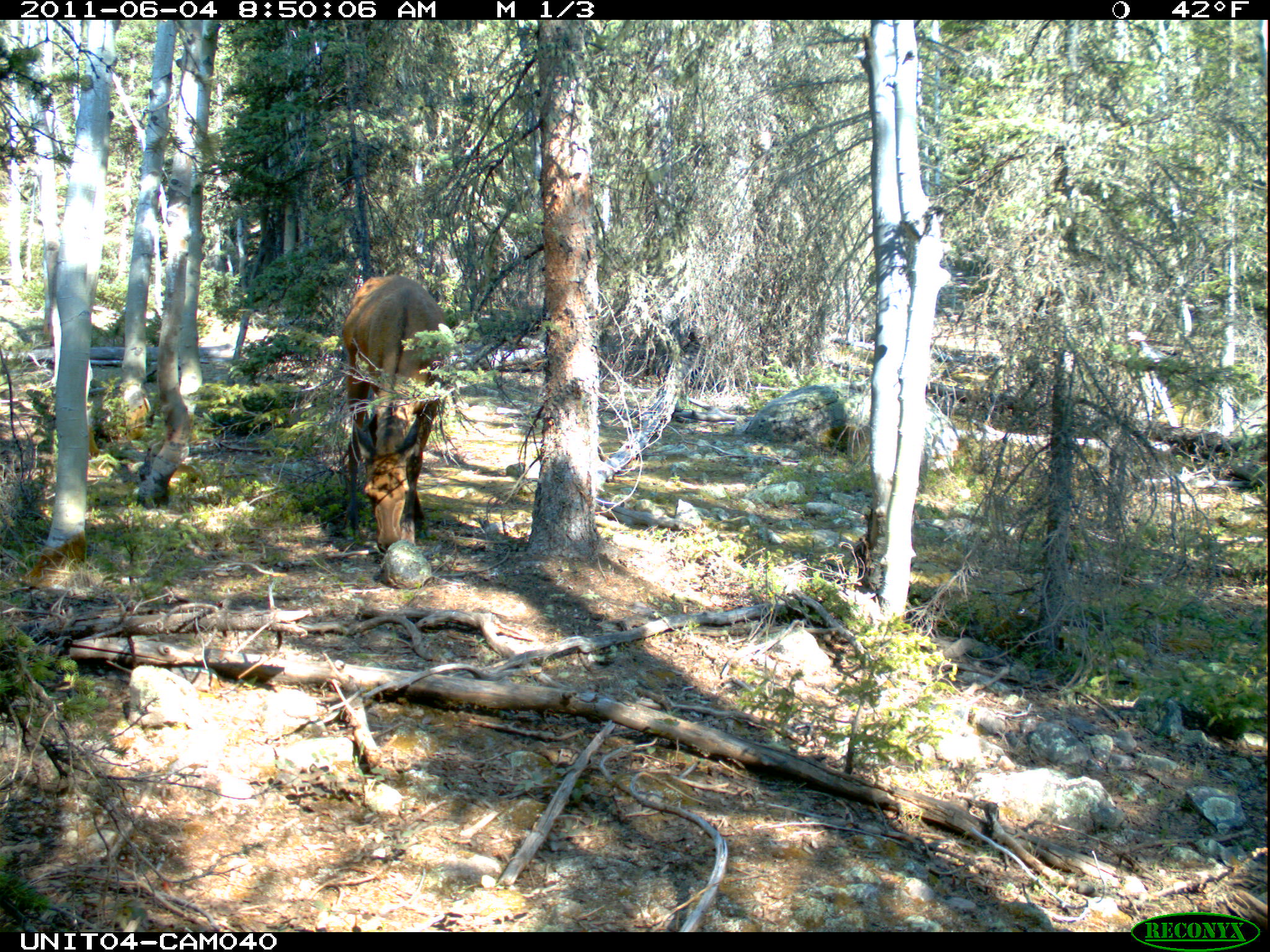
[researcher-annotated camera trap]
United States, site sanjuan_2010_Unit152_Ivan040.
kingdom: Animalia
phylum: Chordata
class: Mammalia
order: Artiodactyla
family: Cervidae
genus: Cervus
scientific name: Cervus elaphus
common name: red deer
Cervus elaphus (red deer).